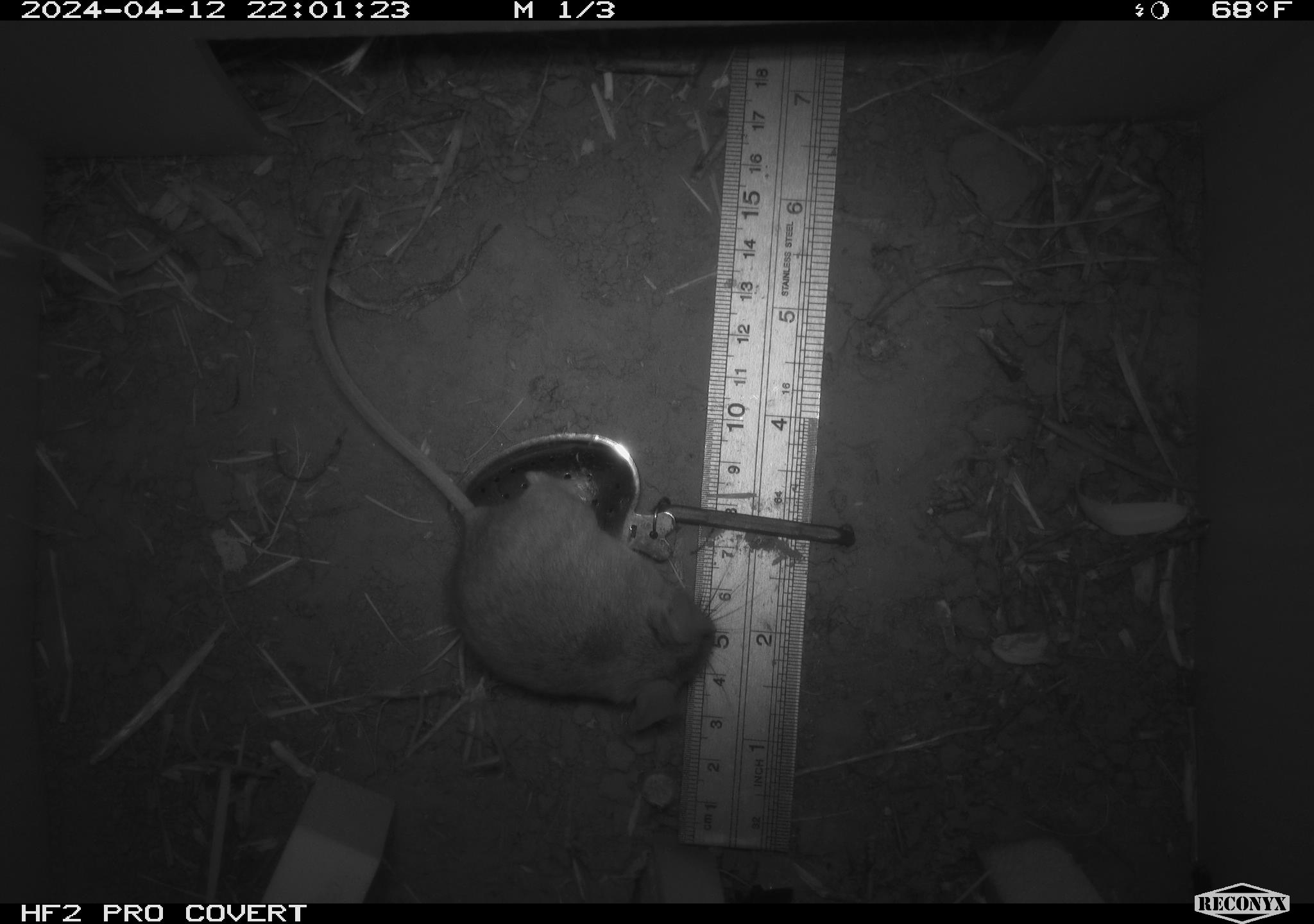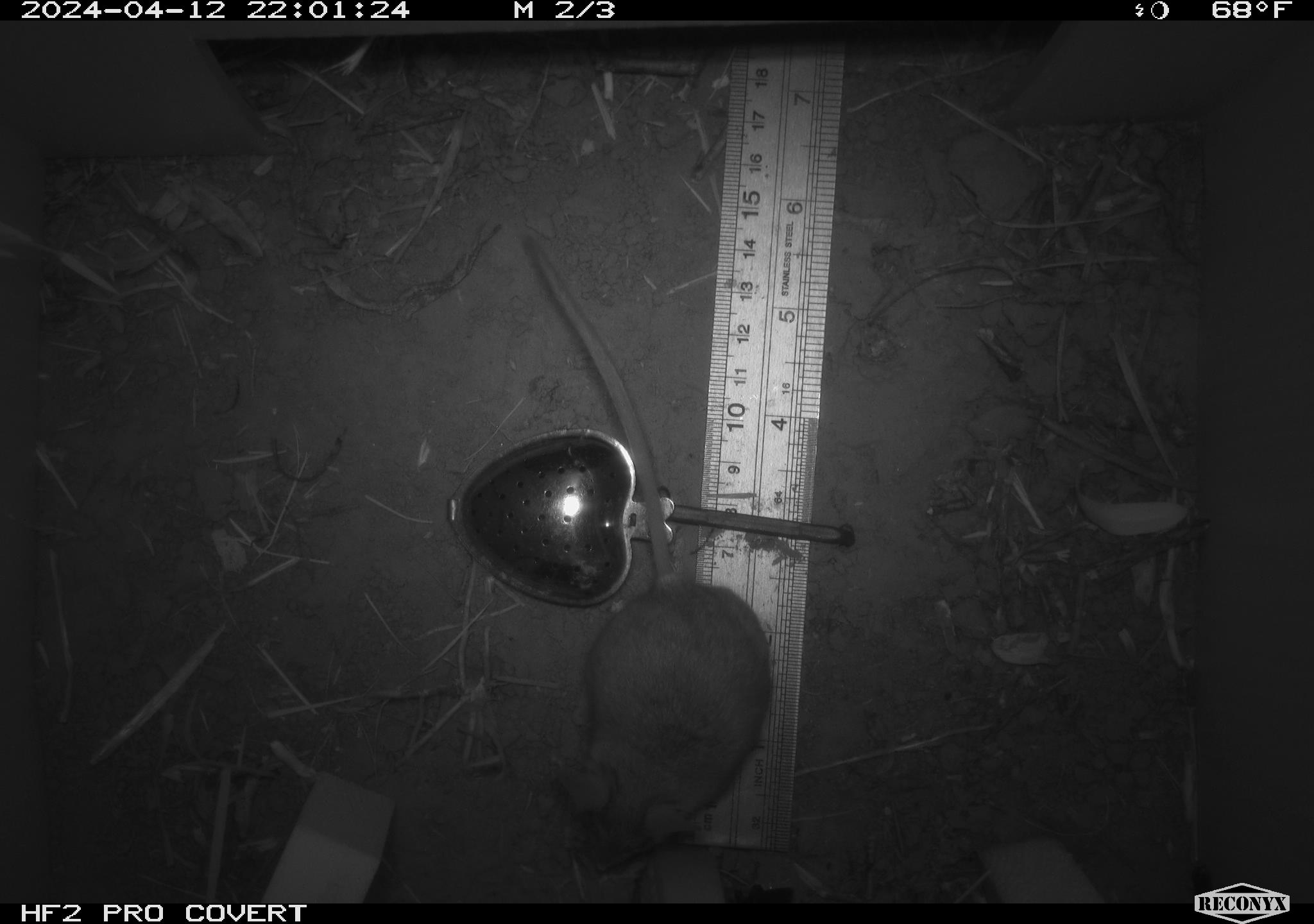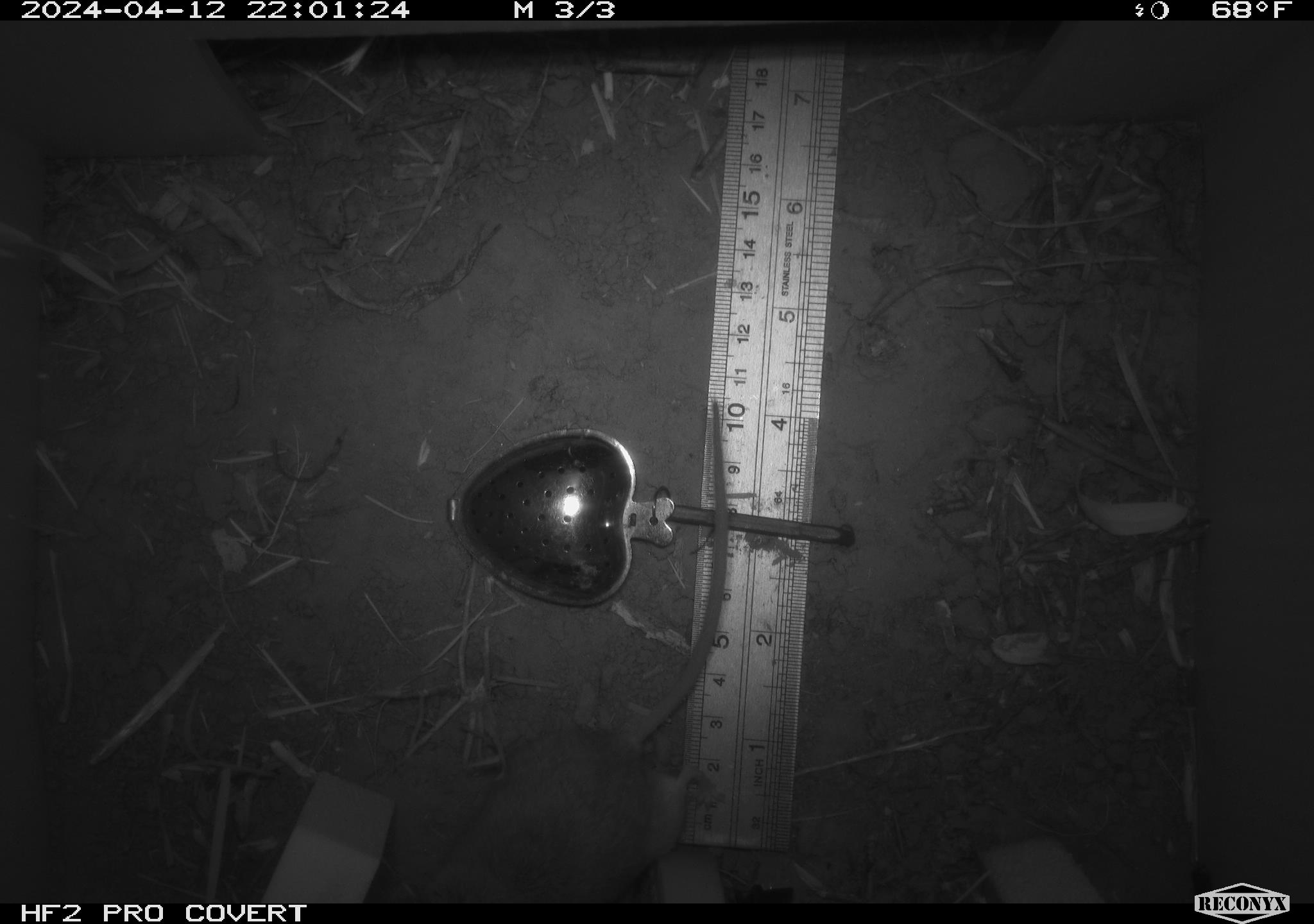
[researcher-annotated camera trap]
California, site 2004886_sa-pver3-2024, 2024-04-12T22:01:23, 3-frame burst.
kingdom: Animalia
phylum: Chordata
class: Mammalia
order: Rodentia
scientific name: Rodentia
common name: mouse species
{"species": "mouse species (Rodentia)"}